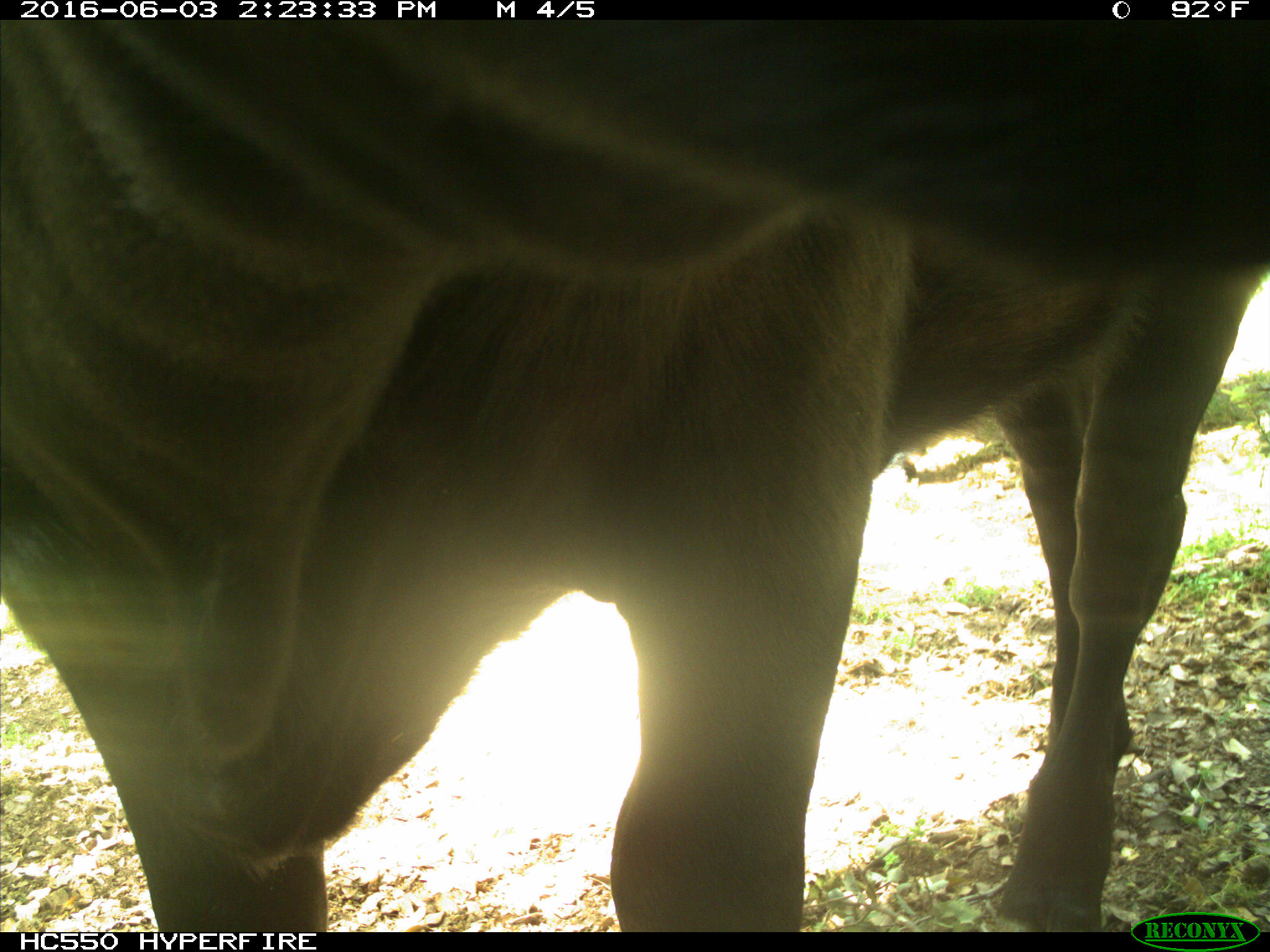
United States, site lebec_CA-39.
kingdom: Animalia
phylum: Chordata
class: Mammalia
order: Artiodactyla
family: Bovidae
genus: Bos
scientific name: Bos taurus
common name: domestic cow